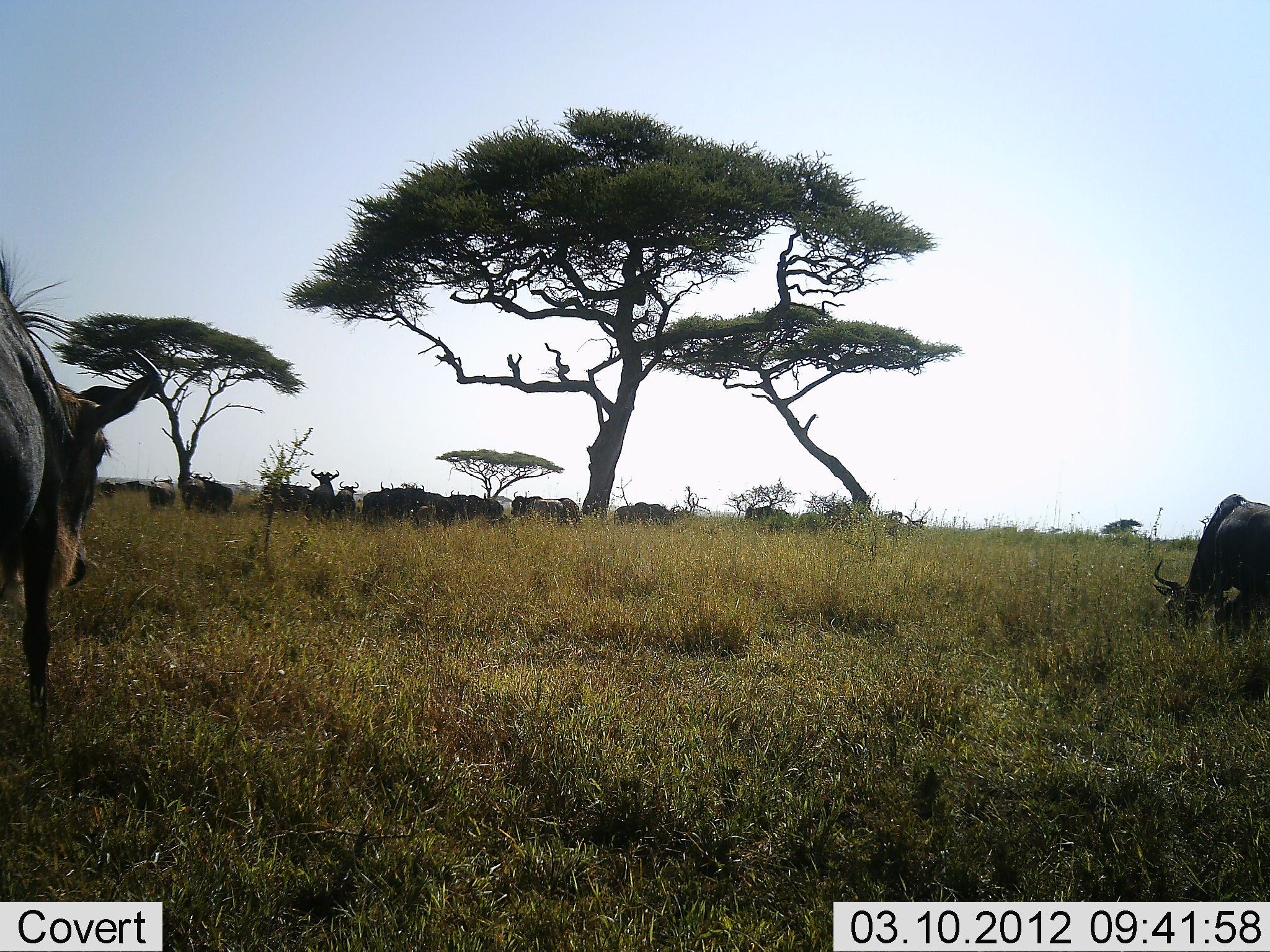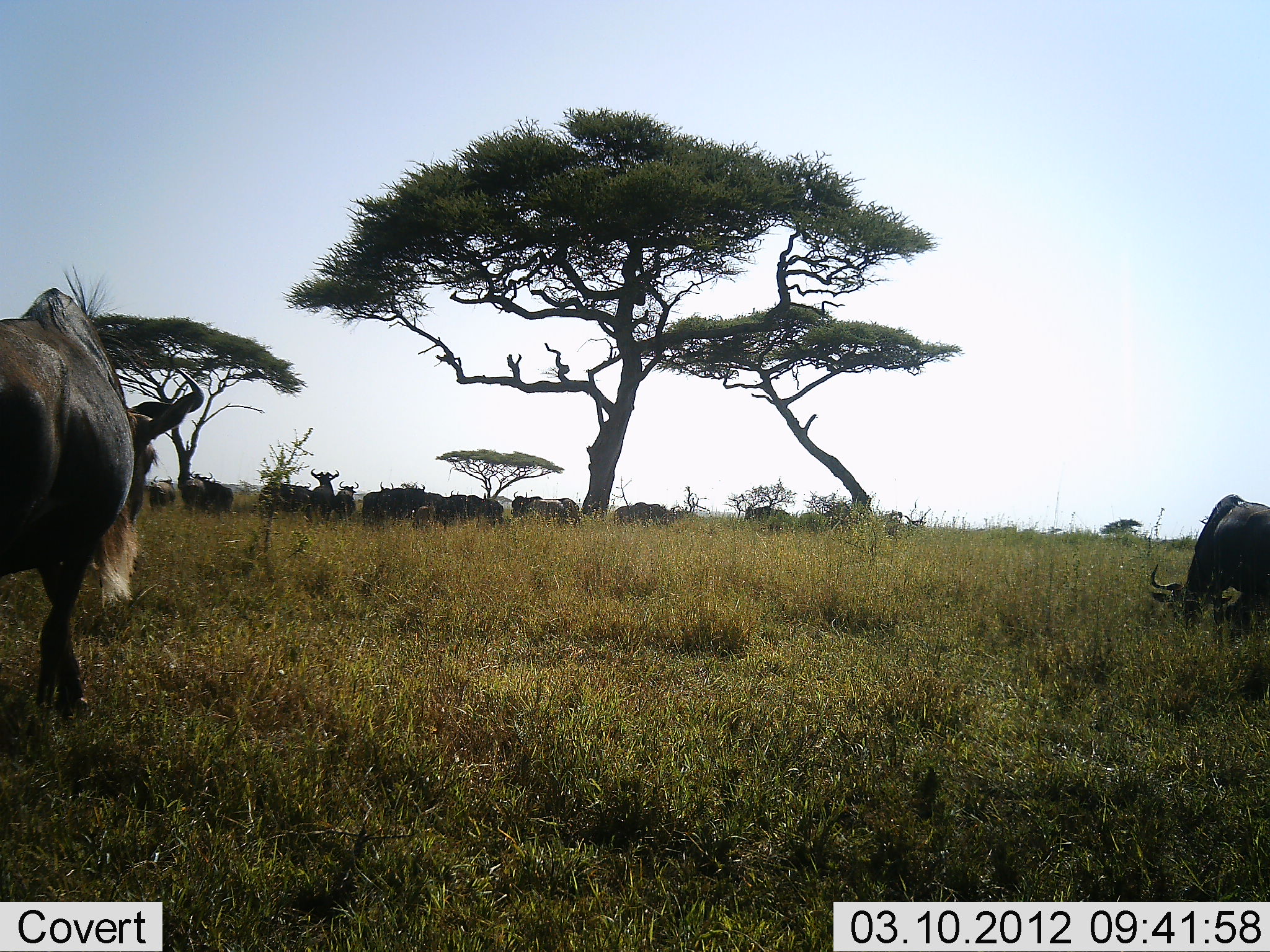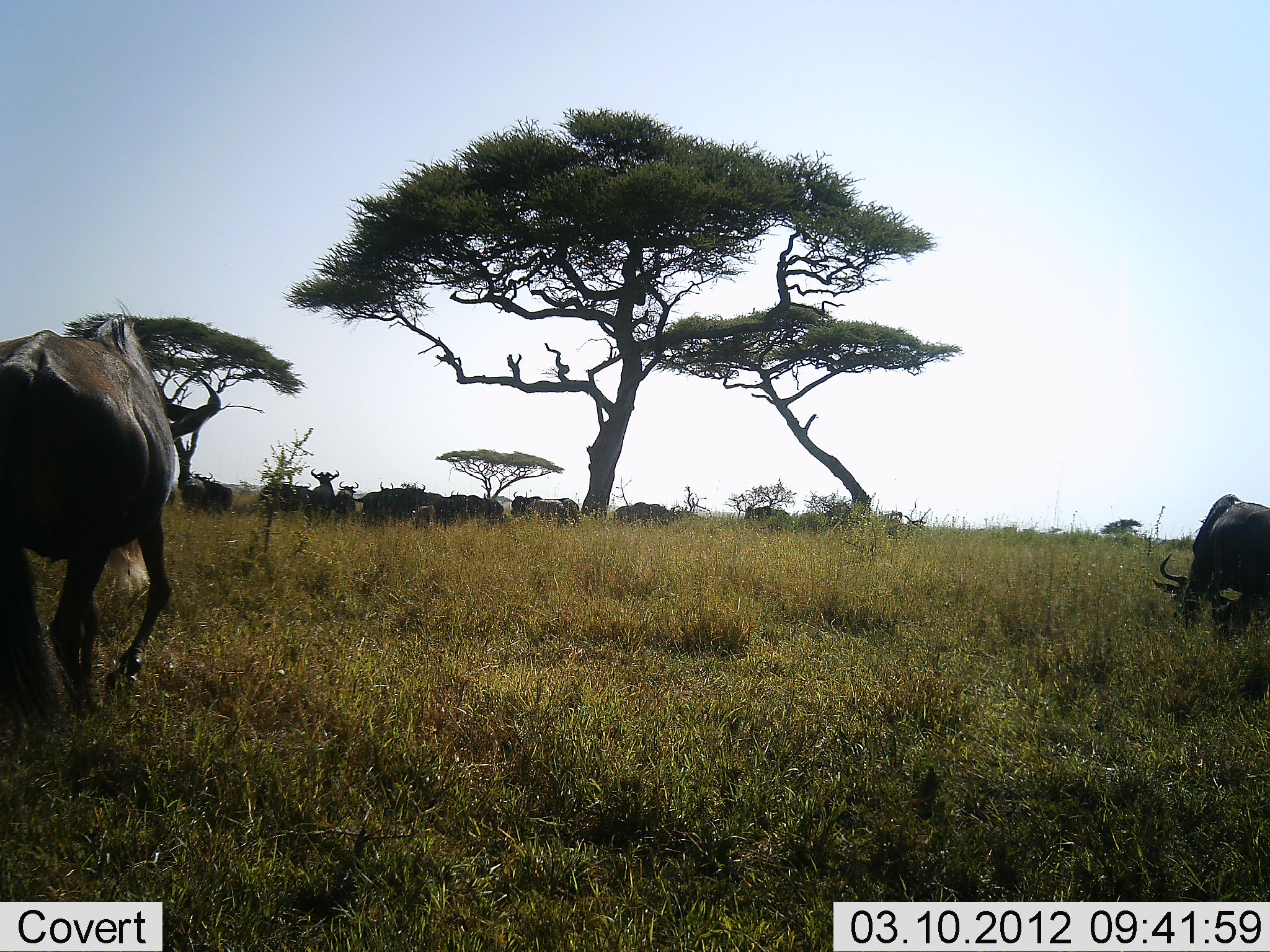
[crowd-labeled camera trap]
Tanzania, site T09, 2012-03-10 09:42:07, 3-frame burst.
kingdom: Animalia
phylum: Chordata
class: Mammalia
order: Artiodactyla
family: Bovidae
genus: Connochaetes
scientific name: Connochaetes taurinus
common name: blue wildebeest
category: wildebeest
Wildebeest (blue wildebeest) (Connochaetes taurinus), count 11-50. Behavior (volunteer vote fractions): standing 79%, resting 14%, moving 36%, interacting 0%. Young present (vote fraction): 0%. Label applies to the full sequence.